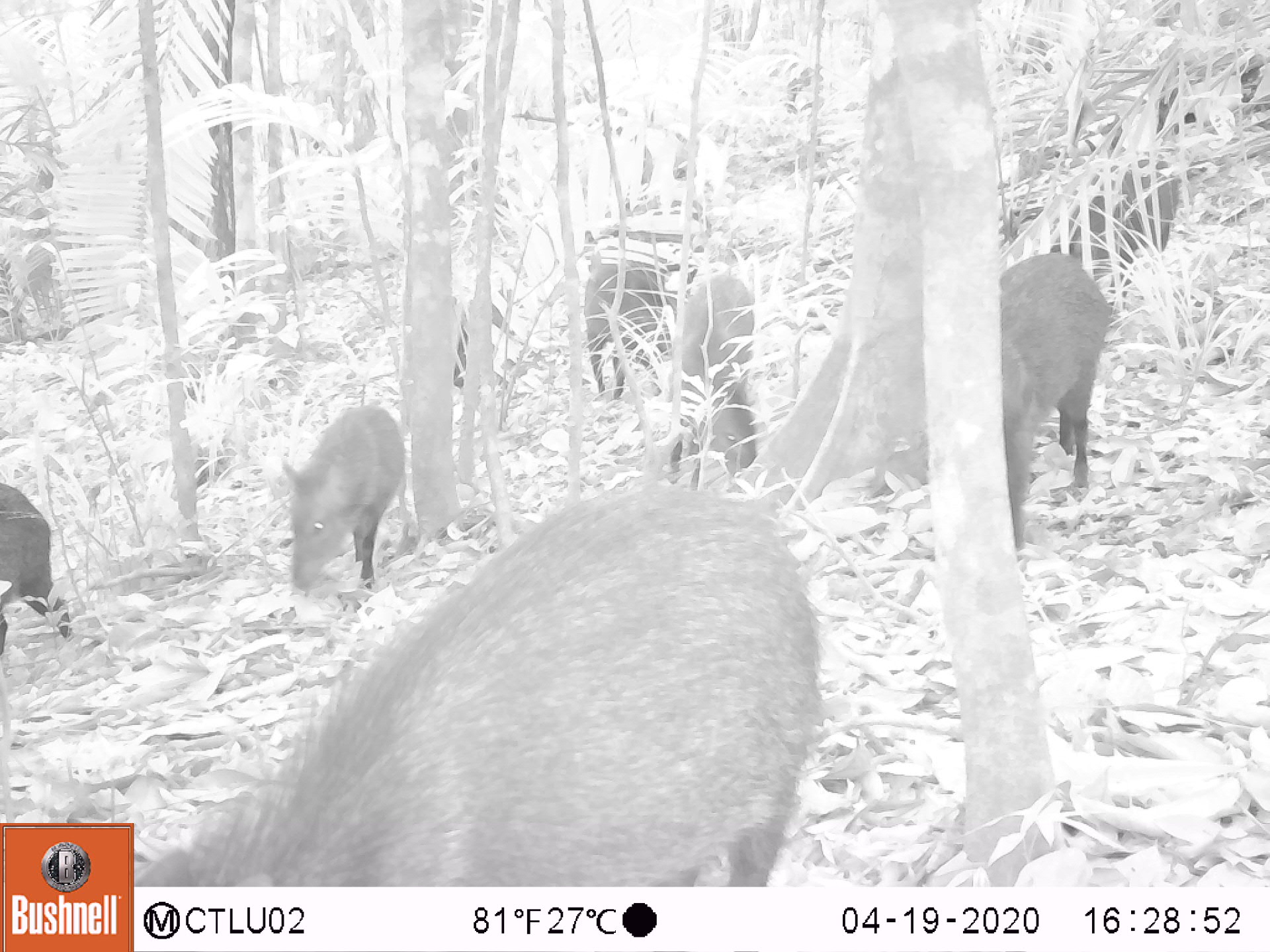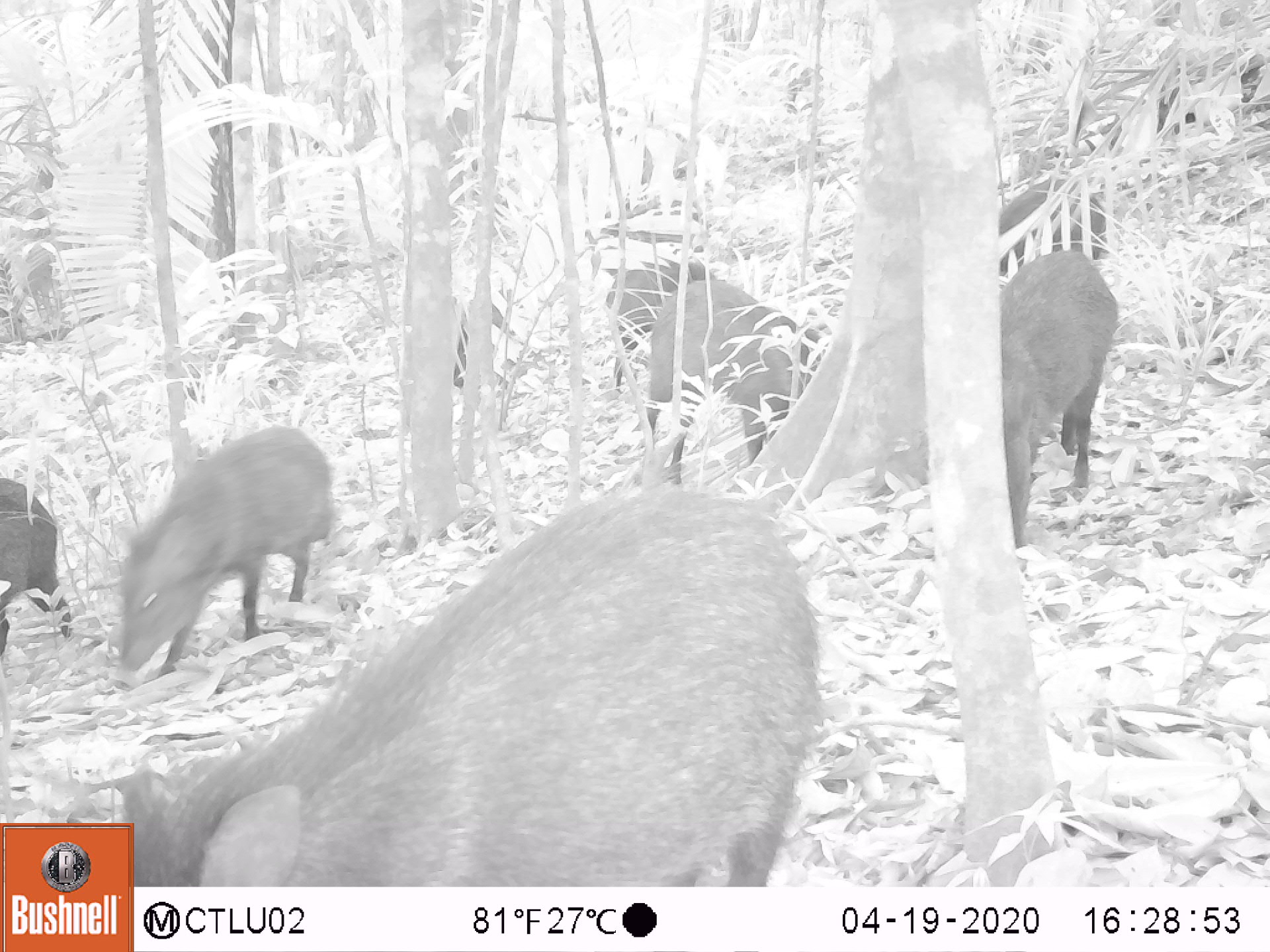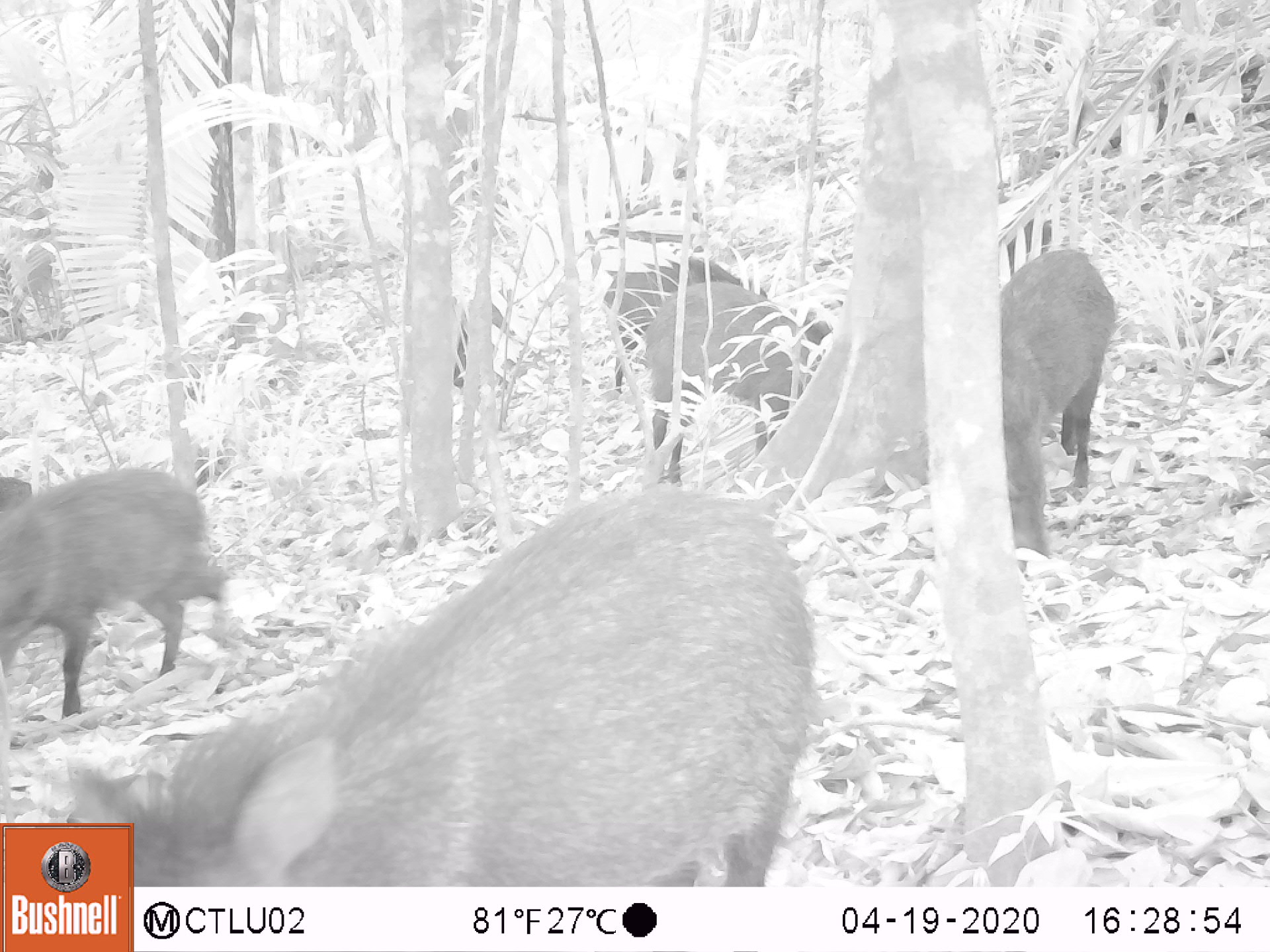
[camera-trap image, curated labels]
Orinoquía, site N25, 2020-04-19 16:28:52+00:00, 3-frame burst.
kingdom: Animalia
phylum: Chordata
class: Mammalia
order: Artiodactyla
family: Tayassuidae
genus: Pecari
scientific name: Pecari tajacu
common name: collared peccary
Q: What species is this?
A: Collared peccary (Pecari tajacu).